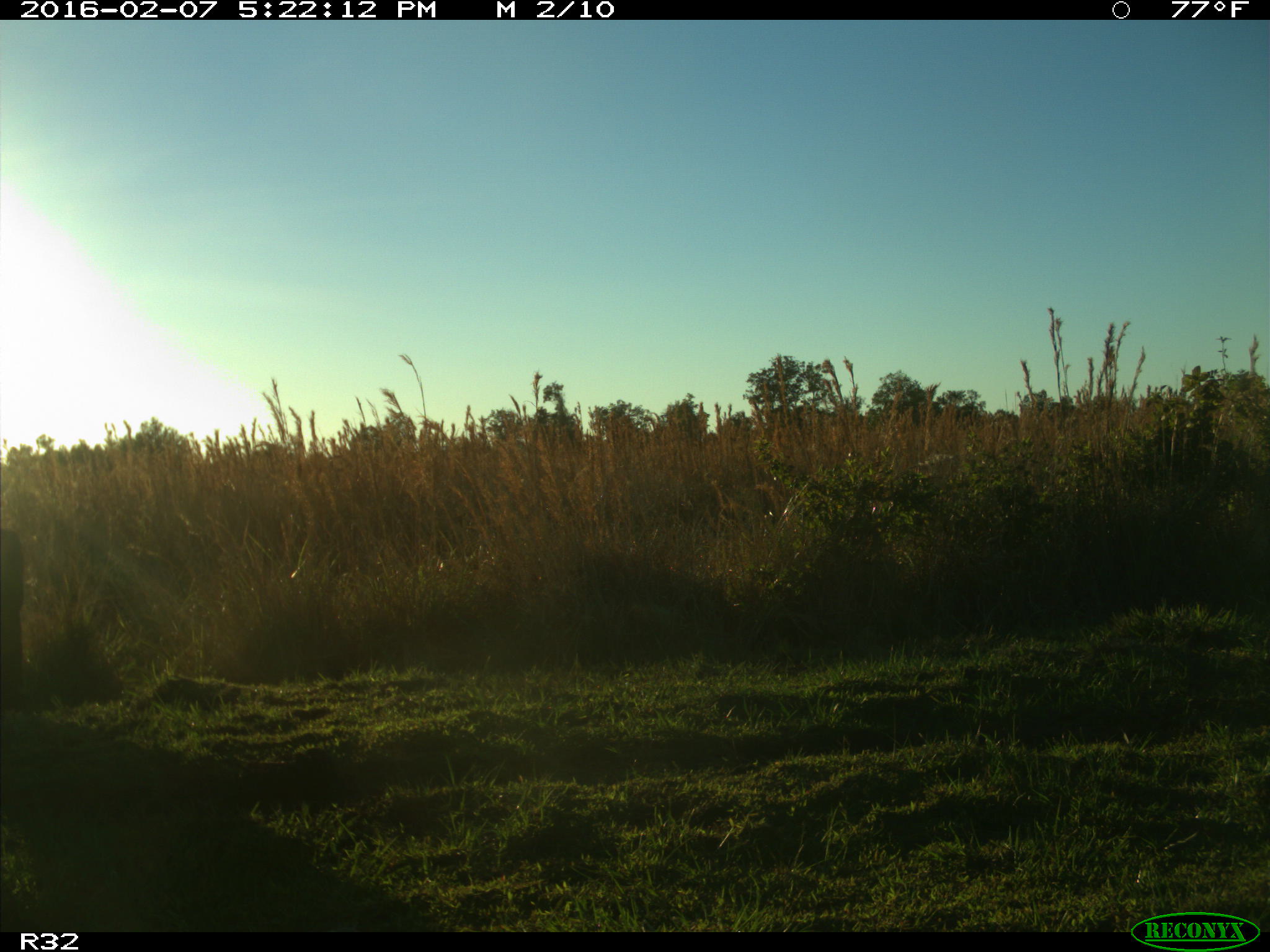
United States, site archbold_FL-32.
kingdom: Animalia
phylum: Chordata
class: Mammalia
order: Artiodactyla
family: Bovidae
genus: Bos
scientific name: Bos taurus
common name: domestic cow